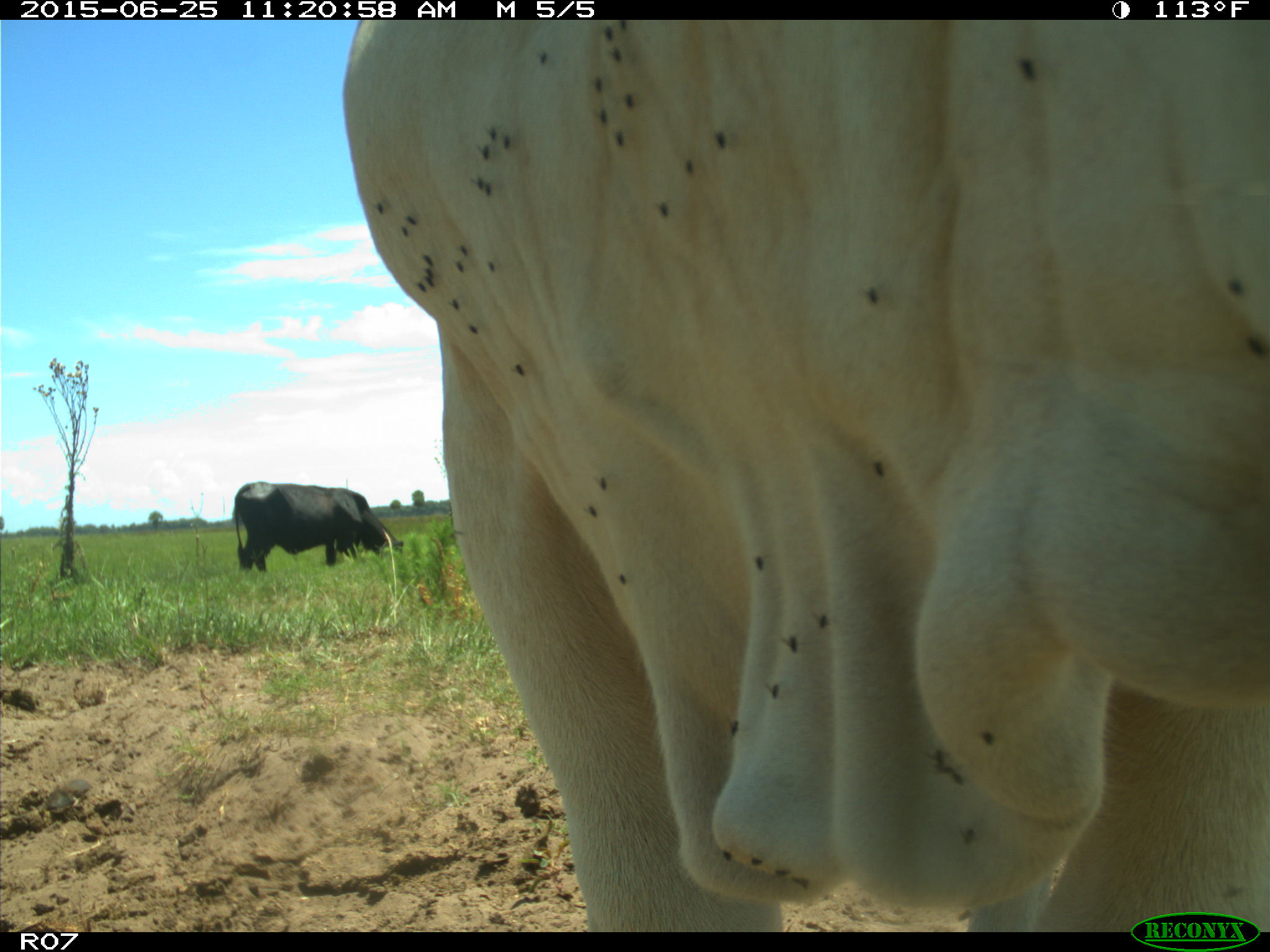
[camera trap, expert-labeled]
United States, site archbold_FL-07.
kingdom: Animalia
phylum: Chordata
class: Mammalia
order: Artiodactyla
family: Bovidae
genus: Bos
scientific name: Bos taurus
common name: domestic cow